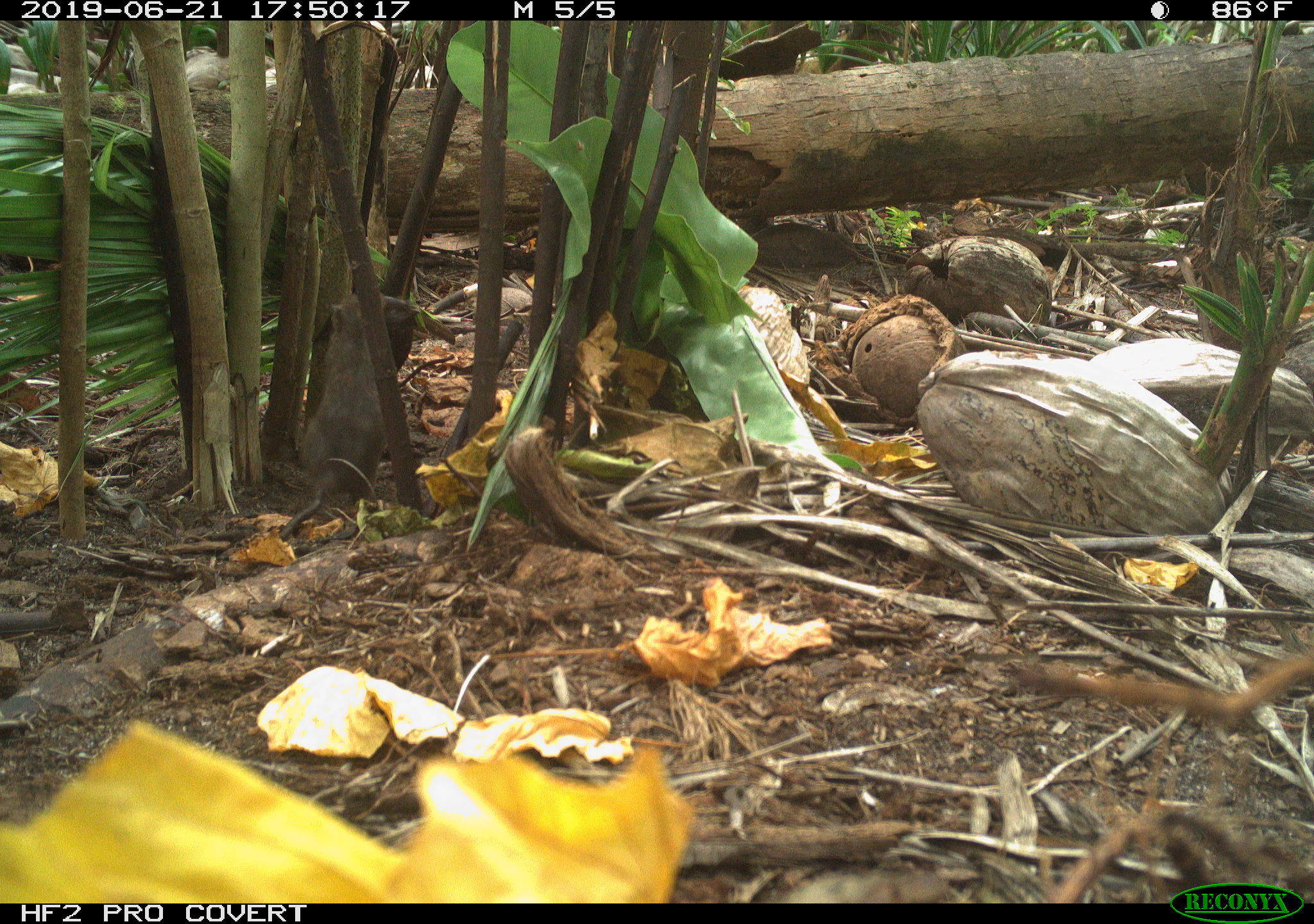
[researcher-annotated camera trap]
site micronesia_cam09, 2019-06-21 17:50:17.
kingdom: Animalia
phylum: Chordata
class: Mammalia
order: Rodentia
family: Muridae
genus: Rattus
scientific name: Rattus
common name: rat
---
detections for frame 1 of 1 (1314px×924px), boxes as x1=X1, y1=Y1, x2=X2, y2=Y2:
rat: x1=270, y1=279, x2=397, y2=544